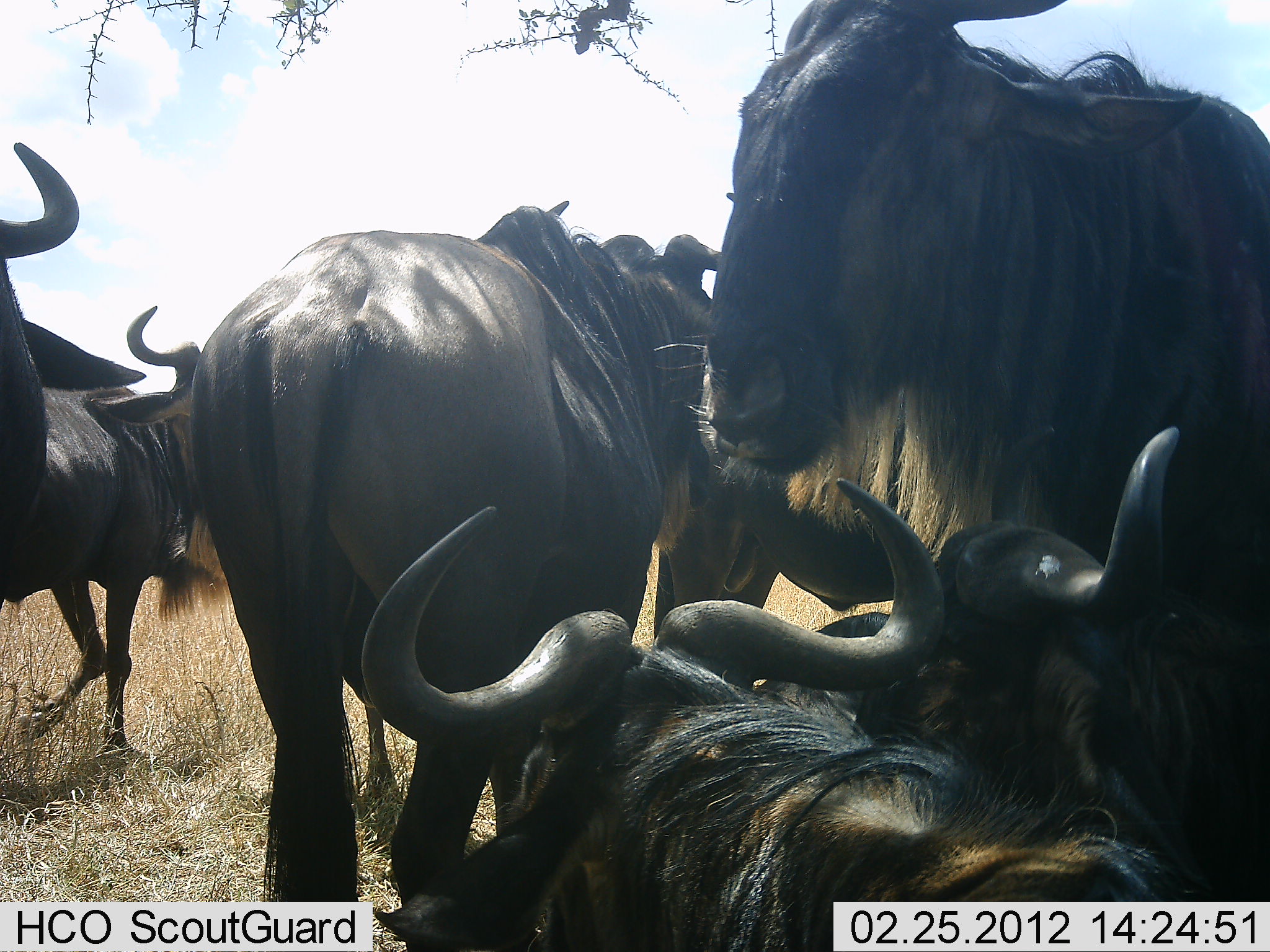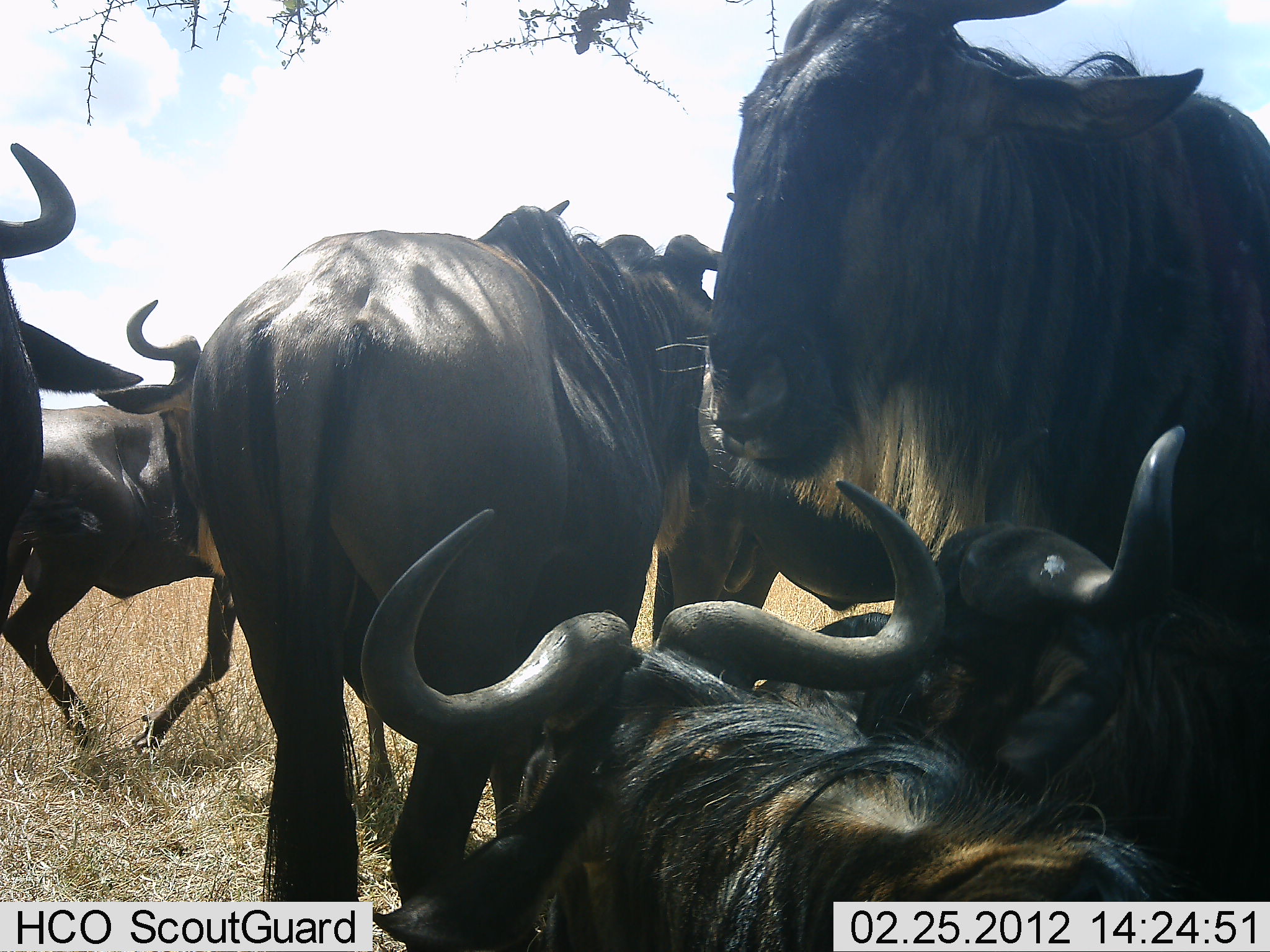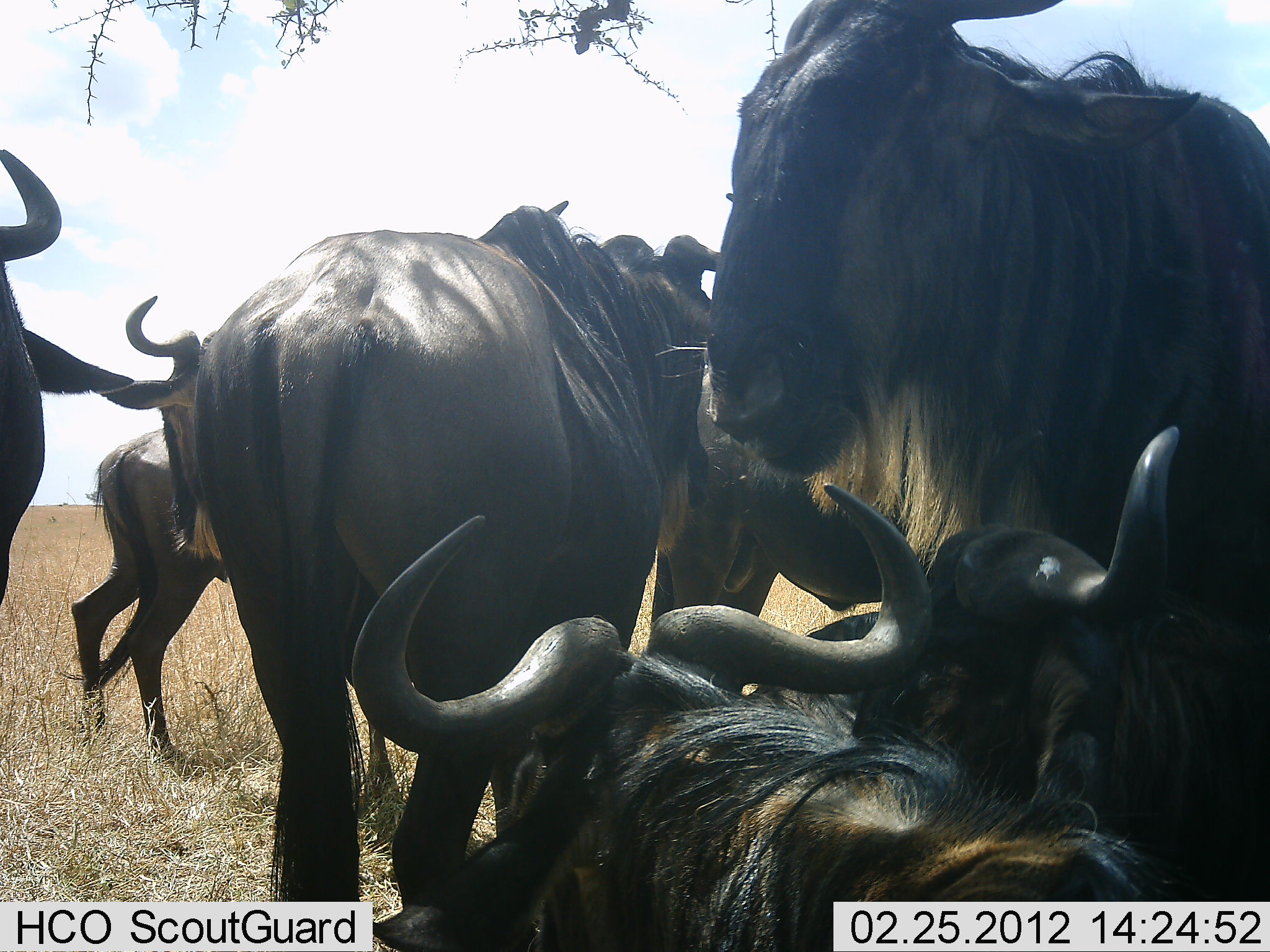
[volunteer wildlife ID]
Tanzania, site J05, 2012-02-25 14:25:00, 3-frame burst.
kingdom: Animalia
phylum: Chordata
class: Mammalia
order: Artiodactyla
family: Bovidae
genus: Connochaetes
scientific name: Connochaetes taurinus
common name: blue wildebeest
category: wildebeest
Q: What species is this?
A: Wildebeest (blue wildebeest) (Connochaetes taurinus).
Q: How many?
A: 7.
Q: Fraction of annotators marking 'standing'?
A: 80%.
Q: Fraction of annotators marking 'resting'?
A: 93%.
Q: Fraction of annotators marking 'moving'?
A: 67%.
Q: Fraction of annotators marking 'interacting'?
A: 13%.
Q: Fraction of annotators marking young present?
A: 0%.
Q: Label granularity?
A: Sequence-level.